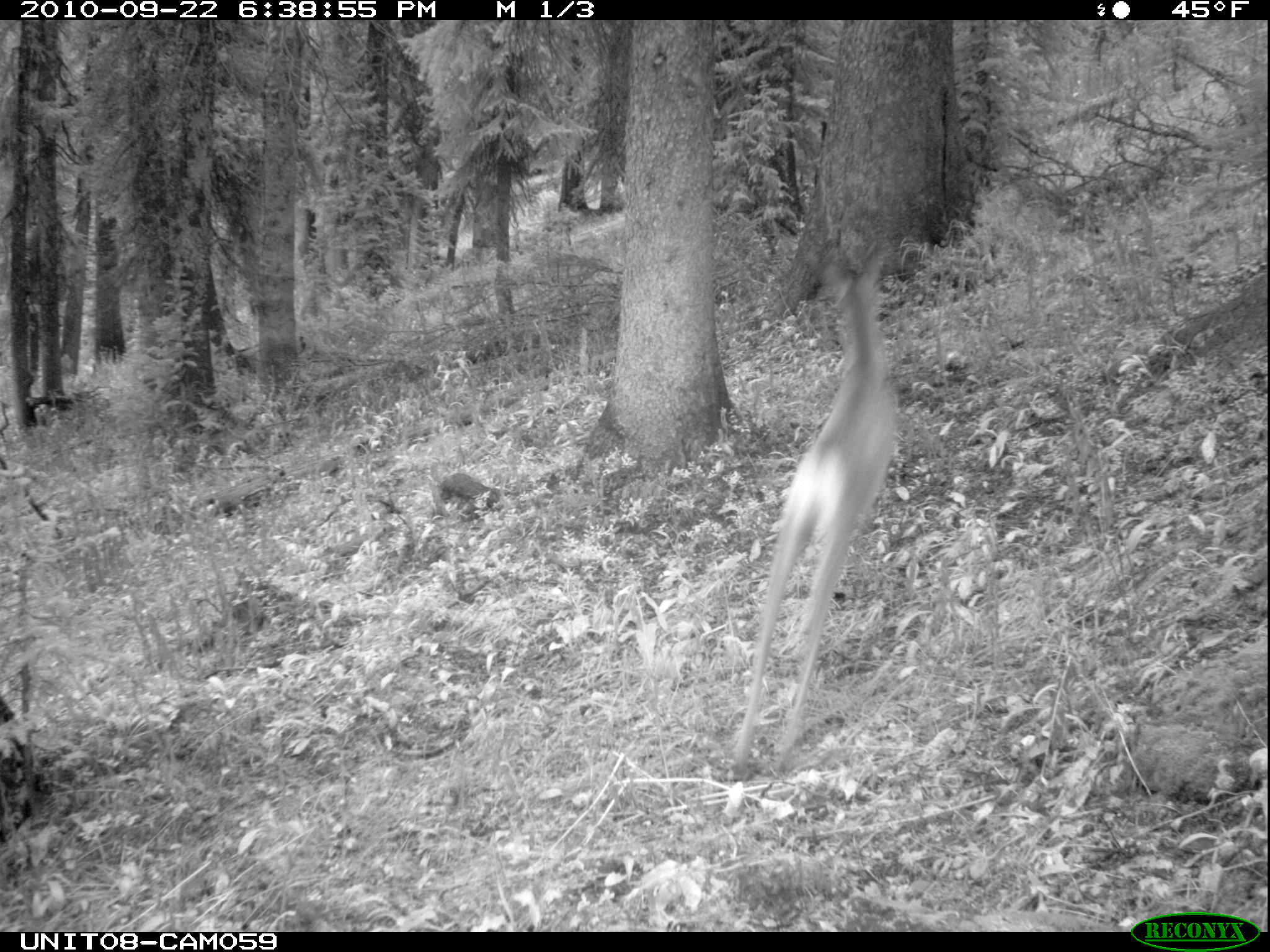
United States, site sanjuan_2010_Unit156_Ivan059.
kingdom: Animalia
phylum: Chordata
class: Mammalia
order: Artiodactyla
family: Cervidae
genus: Odocoileus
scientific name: Odocoileus hemionus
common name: mule deer